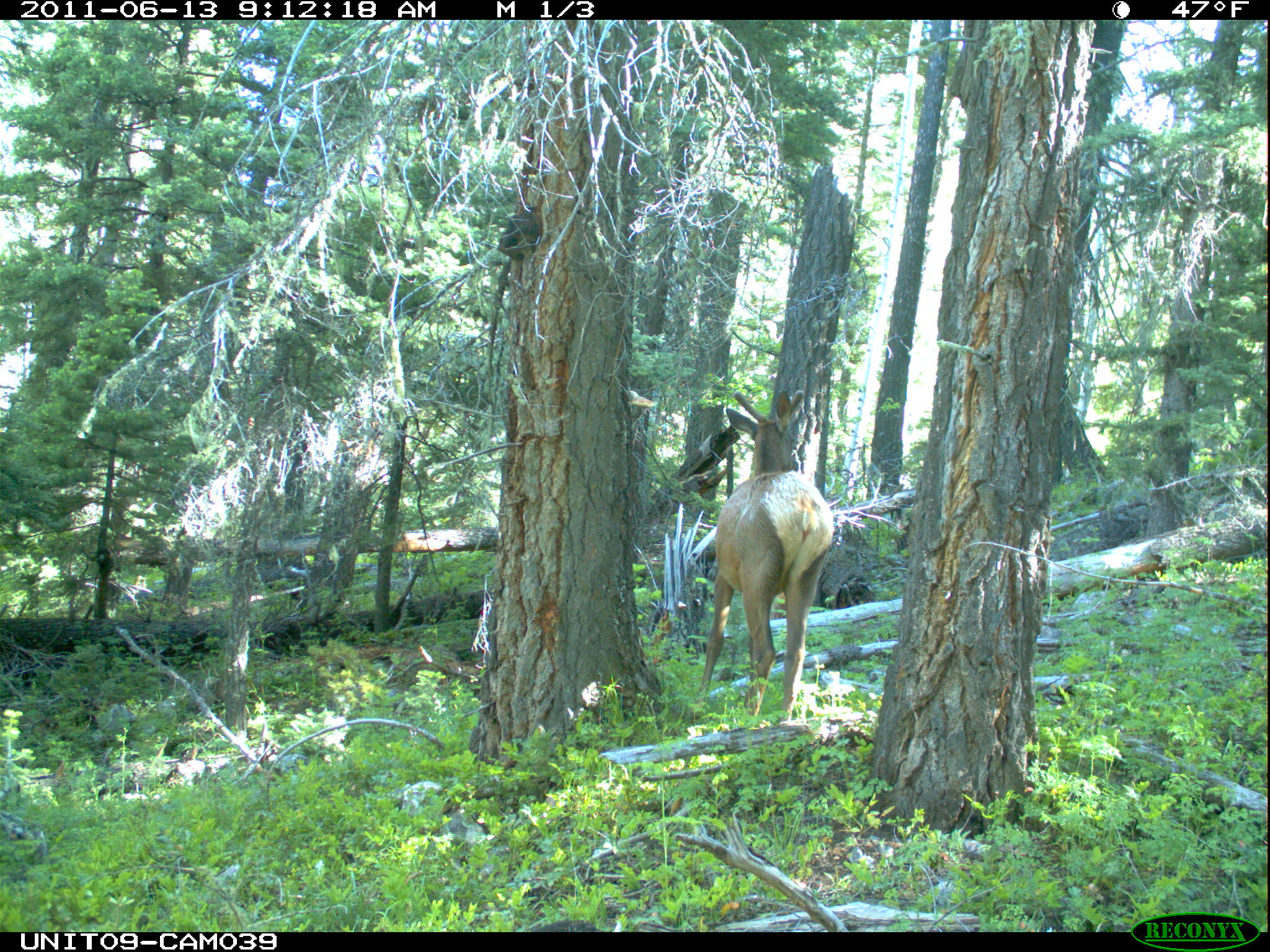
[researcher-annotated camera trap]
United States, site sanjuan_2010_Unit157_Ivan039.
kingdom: Animalia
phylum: Chordata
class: Mammalia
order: Artiodactyla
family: Cervidae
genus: Cervus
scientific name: Cervus elaphus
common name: red deer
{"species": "Cervus elaphus (red deer)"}